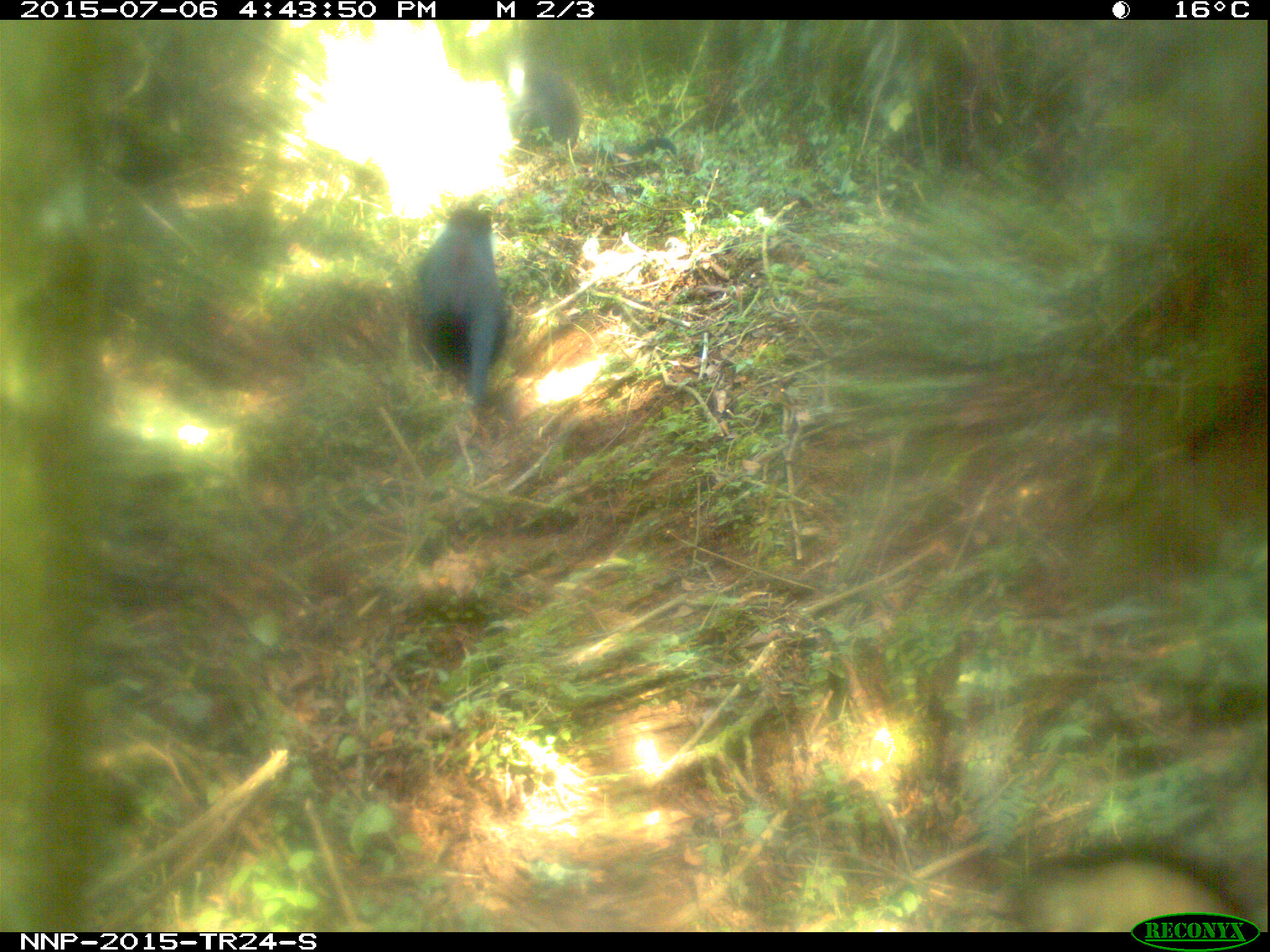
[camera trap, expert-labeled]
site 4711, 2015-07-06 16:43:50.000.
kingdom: Animalia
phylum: Chordata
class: Mammalia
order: Primates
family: Cercopithecidae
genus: Allochrocebus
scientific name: Allochrocebus lhoesti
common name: l'hoest's monkey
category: cercopithecus lhoesti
Cercopithecus lhoesti (l'hoest's monkey) (Allochrocebus lhoesti), count 2.